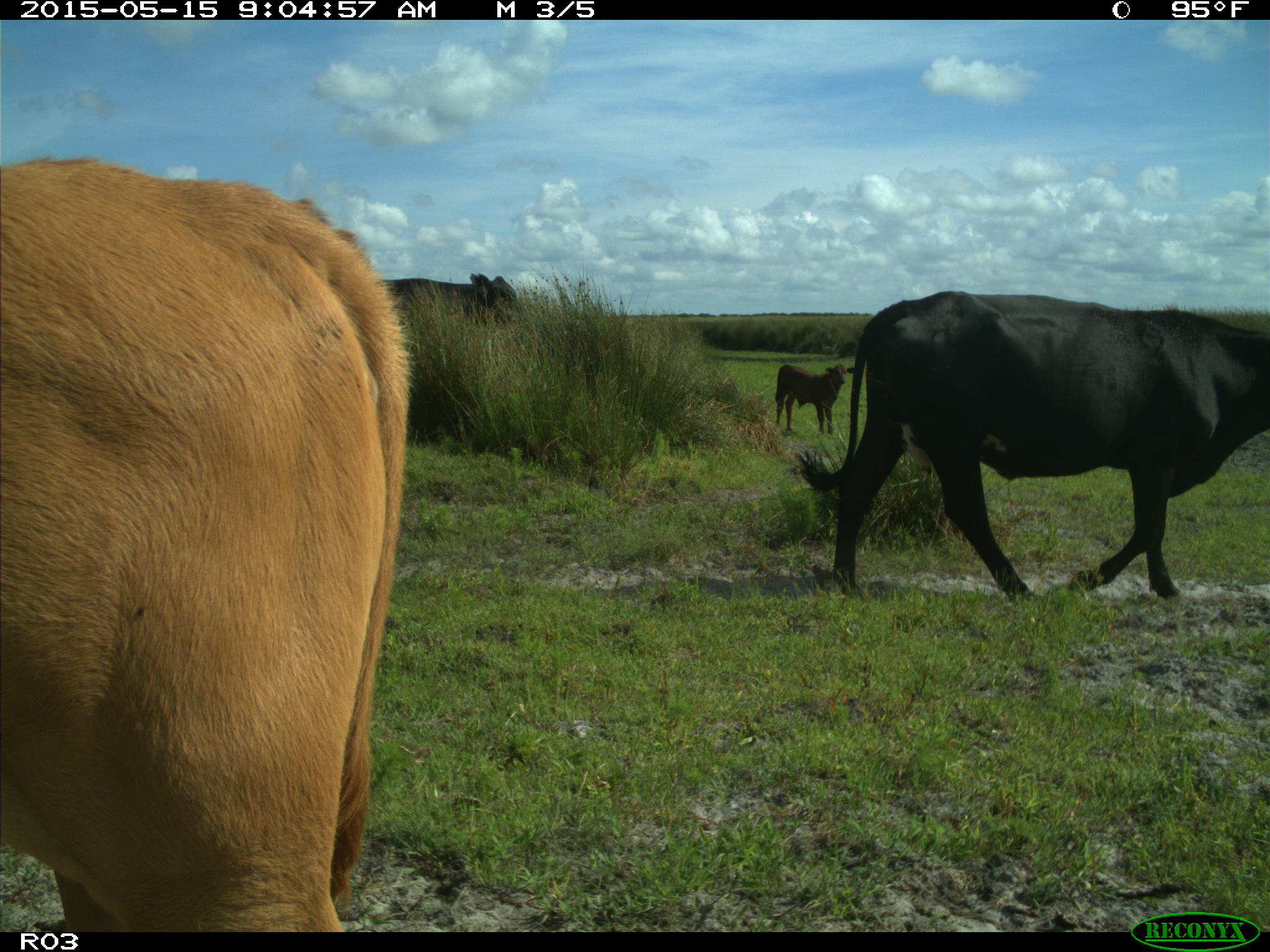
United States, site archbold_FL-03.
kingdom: Animalia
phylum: Chordata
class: Mammalia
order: Artiodactyla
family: Bovidae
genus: Bos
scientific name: Bos taurus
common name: domestic cow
Bos taurus (domestic cow).